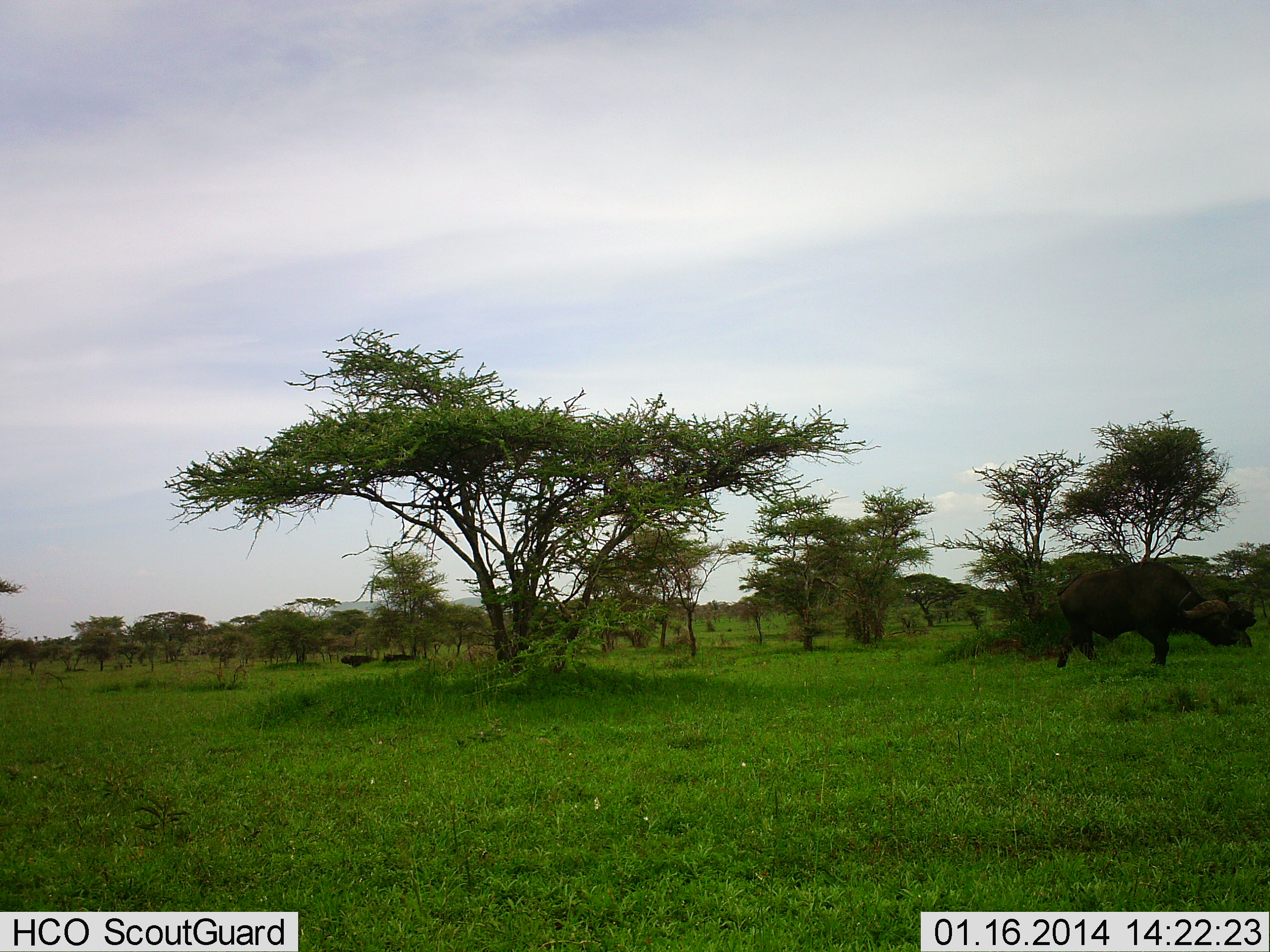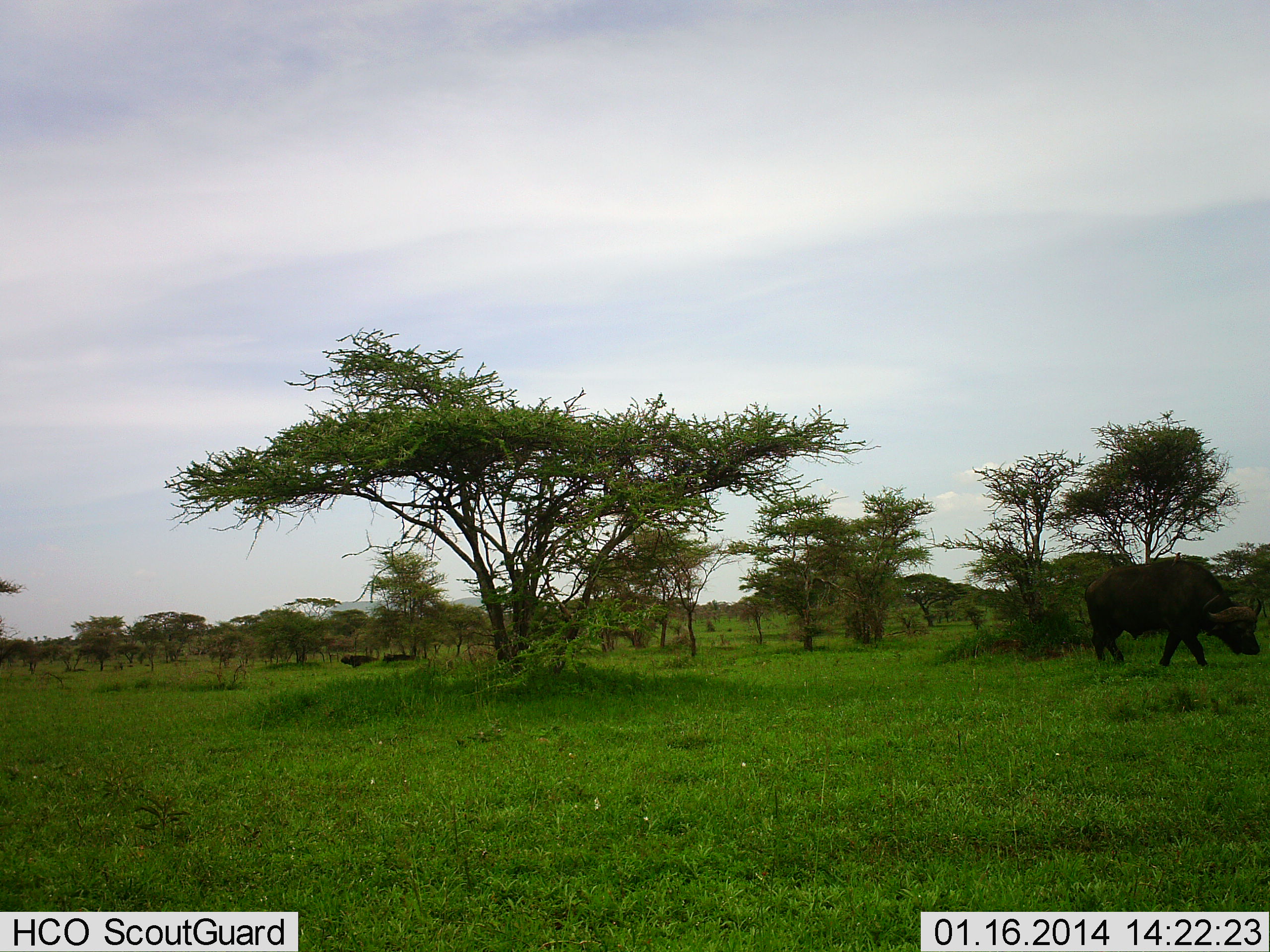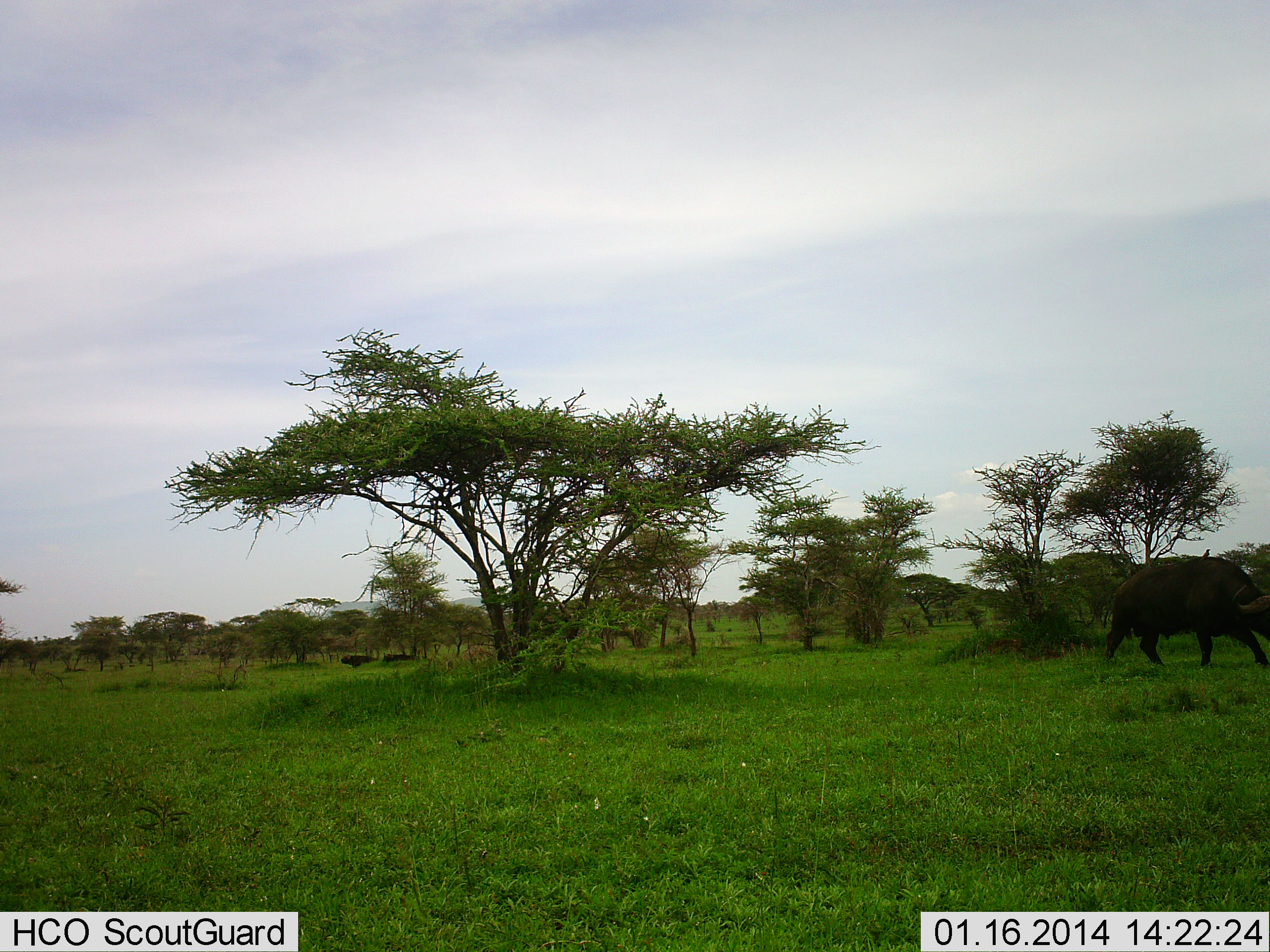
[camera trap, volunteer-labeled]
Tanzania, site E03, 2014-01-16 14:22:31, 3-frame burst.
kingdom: Animalia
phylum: Chordata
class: Mammalia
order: Artiodactyla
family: Bovidae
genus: Syncerus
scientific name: Syncerus caffer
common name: cape buffalo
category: buffalo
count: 1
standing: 0%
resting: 0%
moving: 100%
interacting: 0%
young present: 0%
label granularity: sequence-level